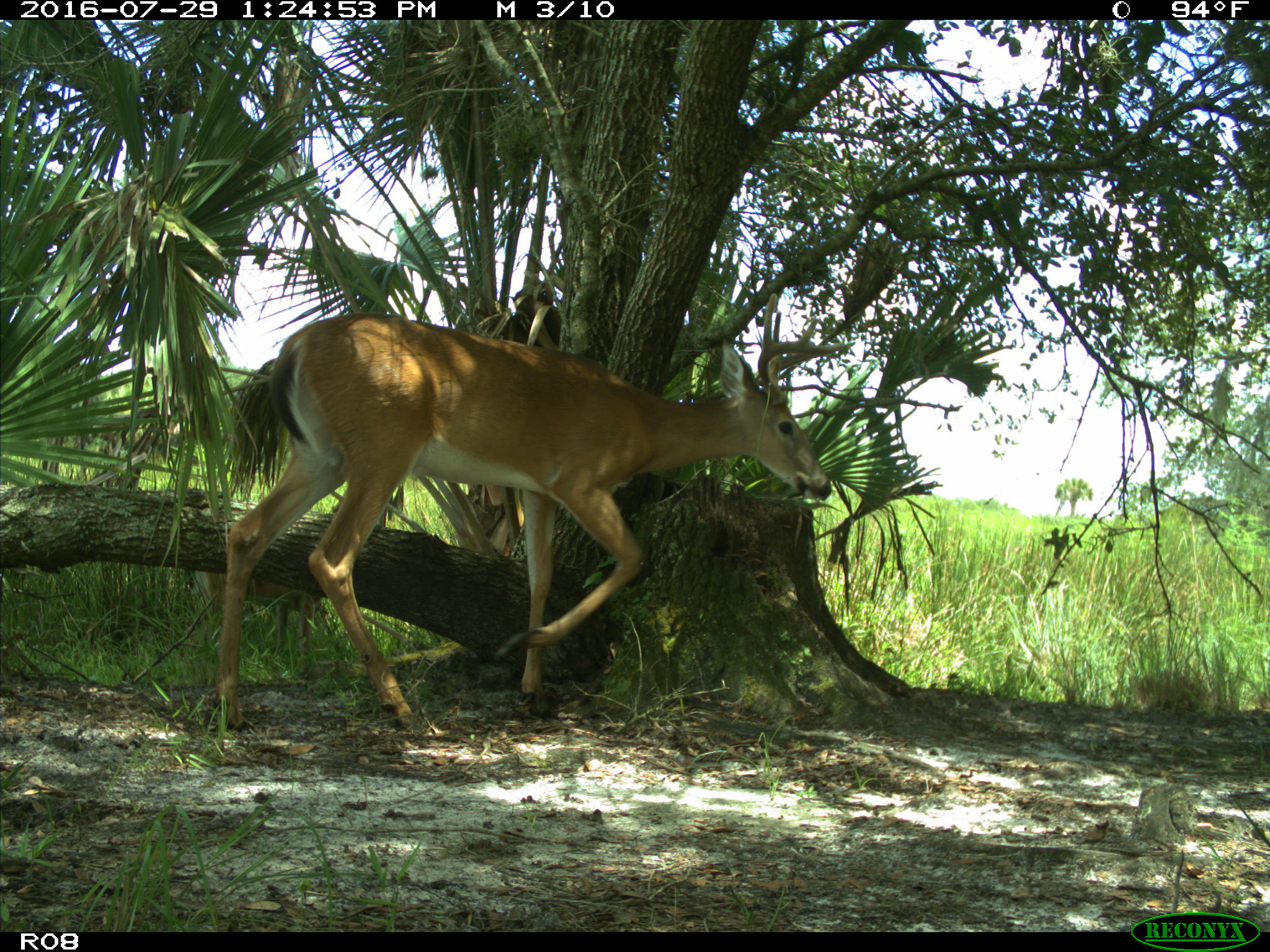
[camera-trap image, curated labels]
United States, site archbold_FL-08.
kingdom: Animalia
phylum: Chordata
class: Mammalia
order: Artiodactyla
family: Cervidae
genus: Odocoileus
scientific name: Odocoileus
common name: deer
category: unidentified deer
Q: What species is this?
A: Unidentified deer (deer) (Odocoileus).